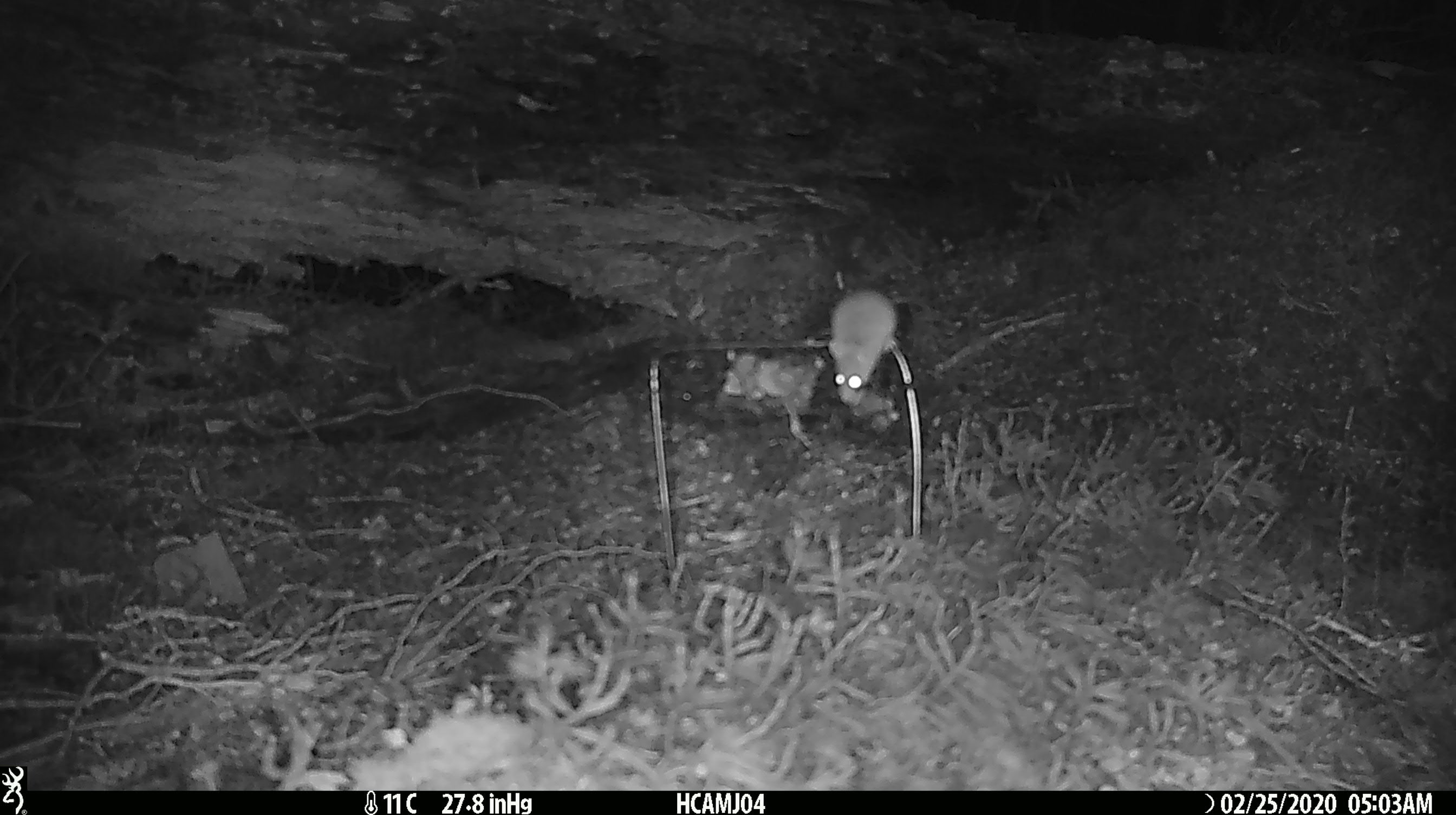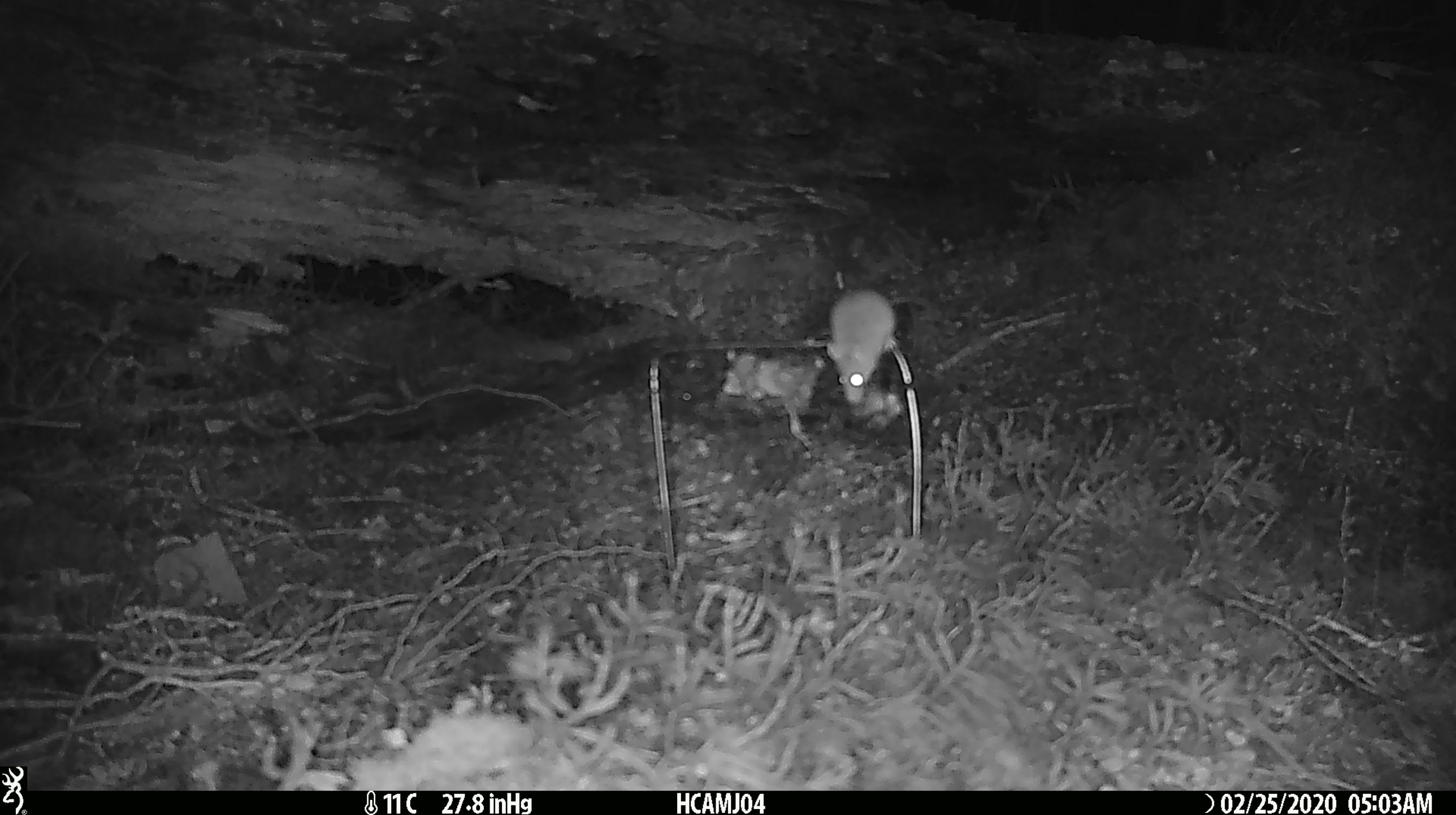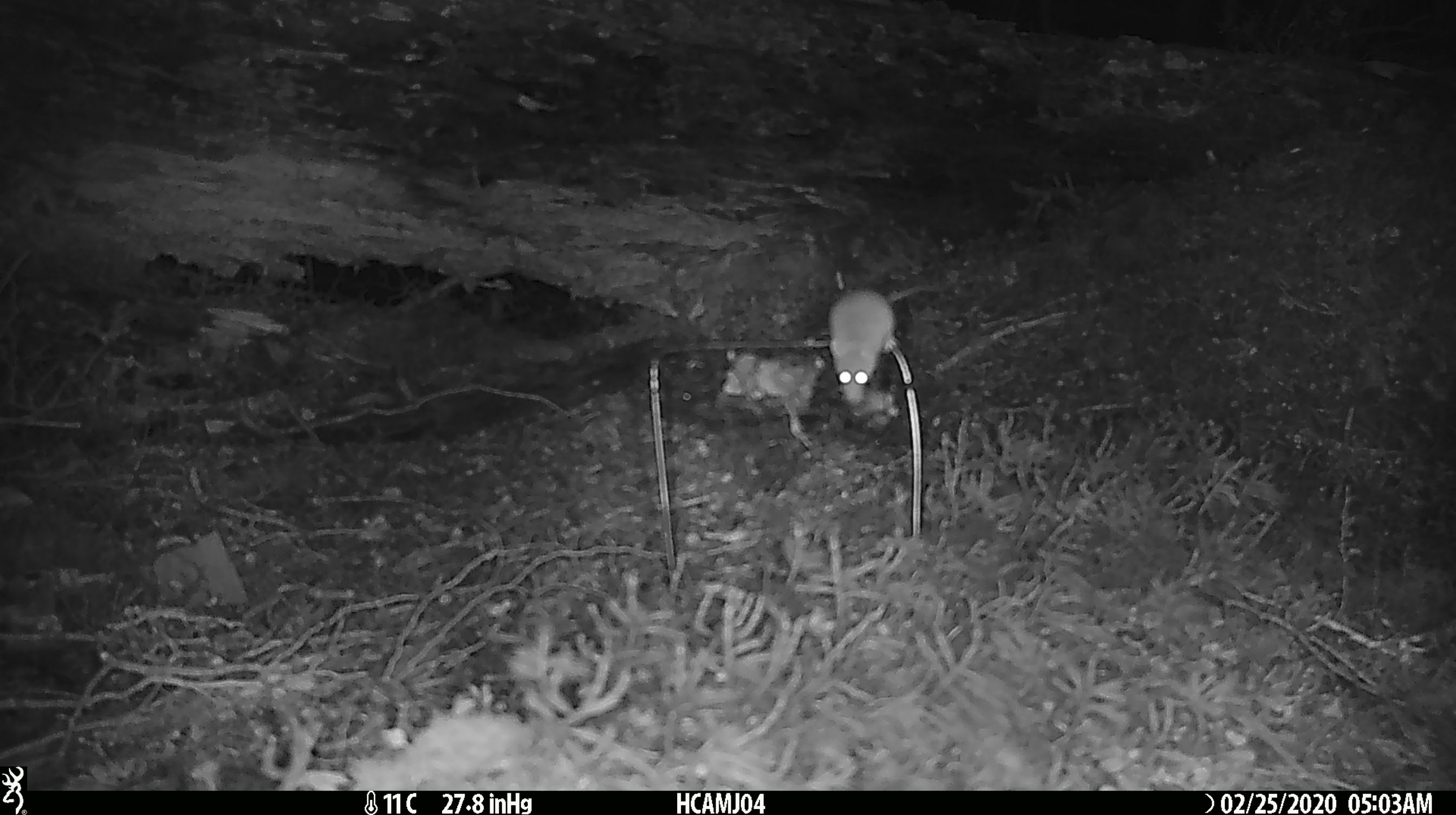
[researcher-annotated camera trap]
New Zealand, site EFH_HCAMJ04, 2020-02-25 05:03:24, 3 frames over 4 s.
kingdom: Animalia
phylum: Chordata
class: Mammalia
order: Rodentia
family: Muridae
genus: Mus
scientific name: Mus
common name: mouse